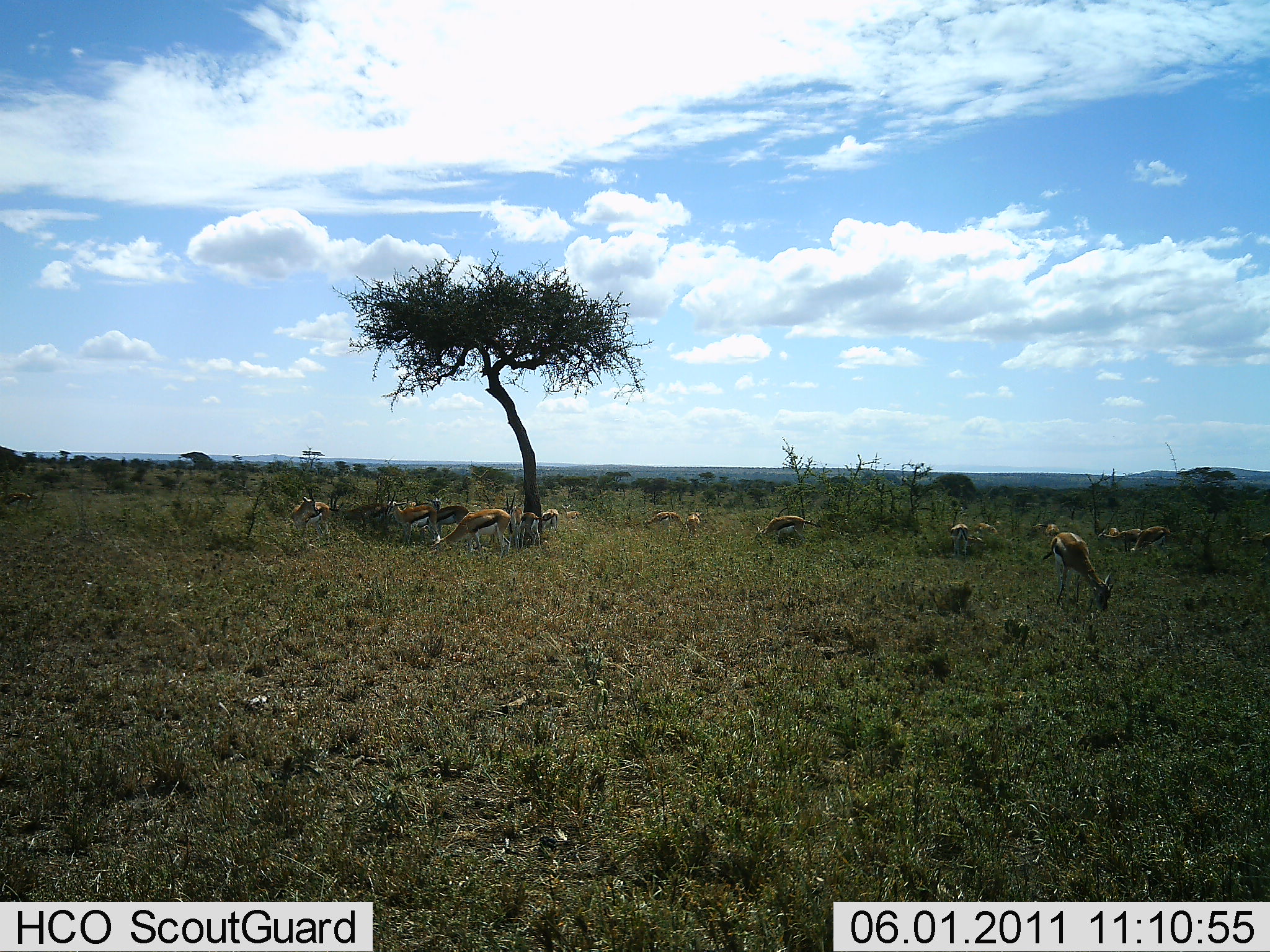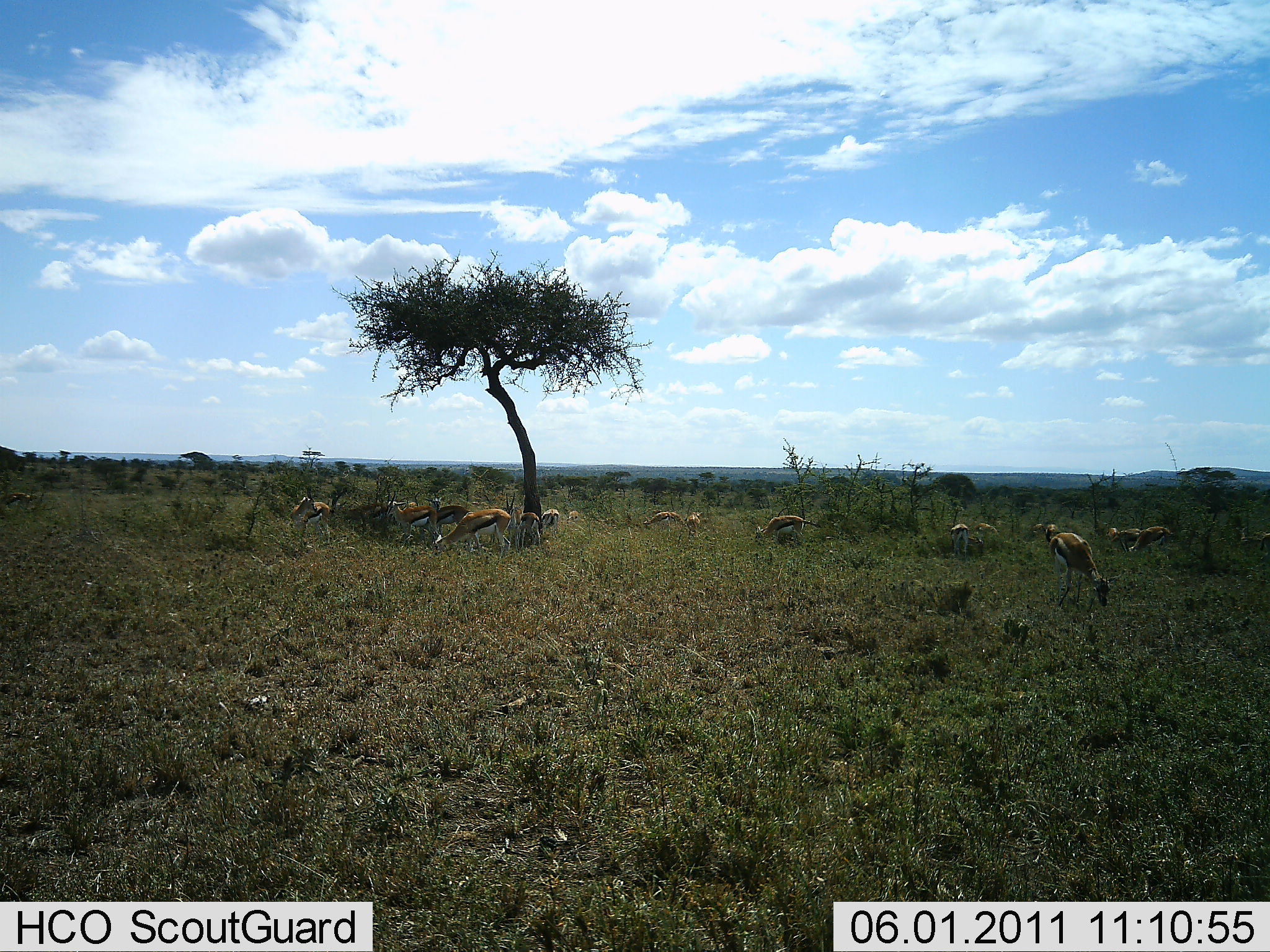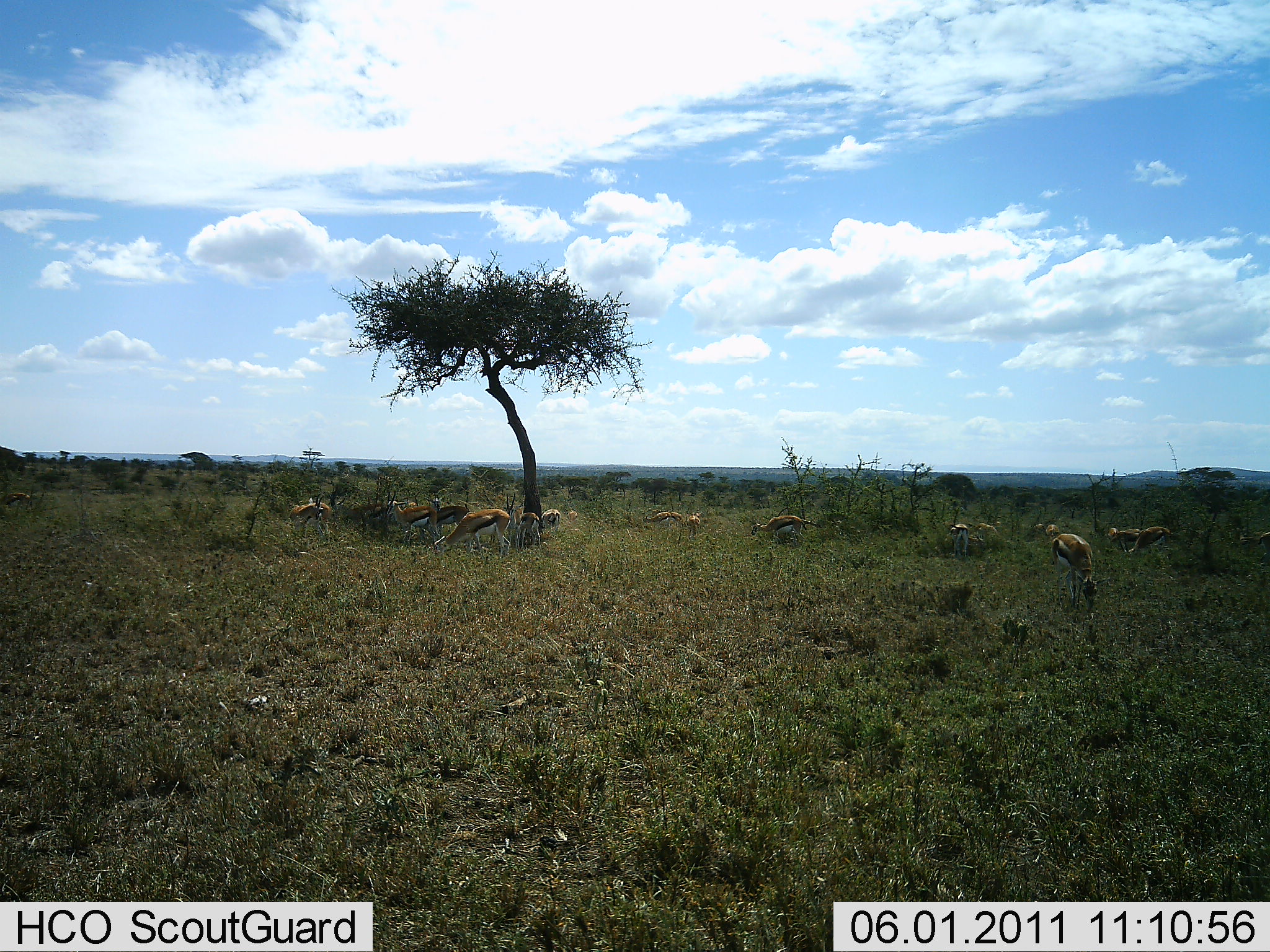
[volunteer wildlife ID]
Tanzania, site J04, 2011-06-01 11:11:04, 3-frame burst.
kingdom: Animalia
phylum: Chordata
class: Mammalia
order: Artiodactyla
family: Bovidae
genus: Eudorcas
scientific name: Eudorcas thomsonii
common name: thomson's gazelle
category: gazellethomsons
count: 11-50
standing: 45%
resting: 0%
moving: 9%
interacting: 0%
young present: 9%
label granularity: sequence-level